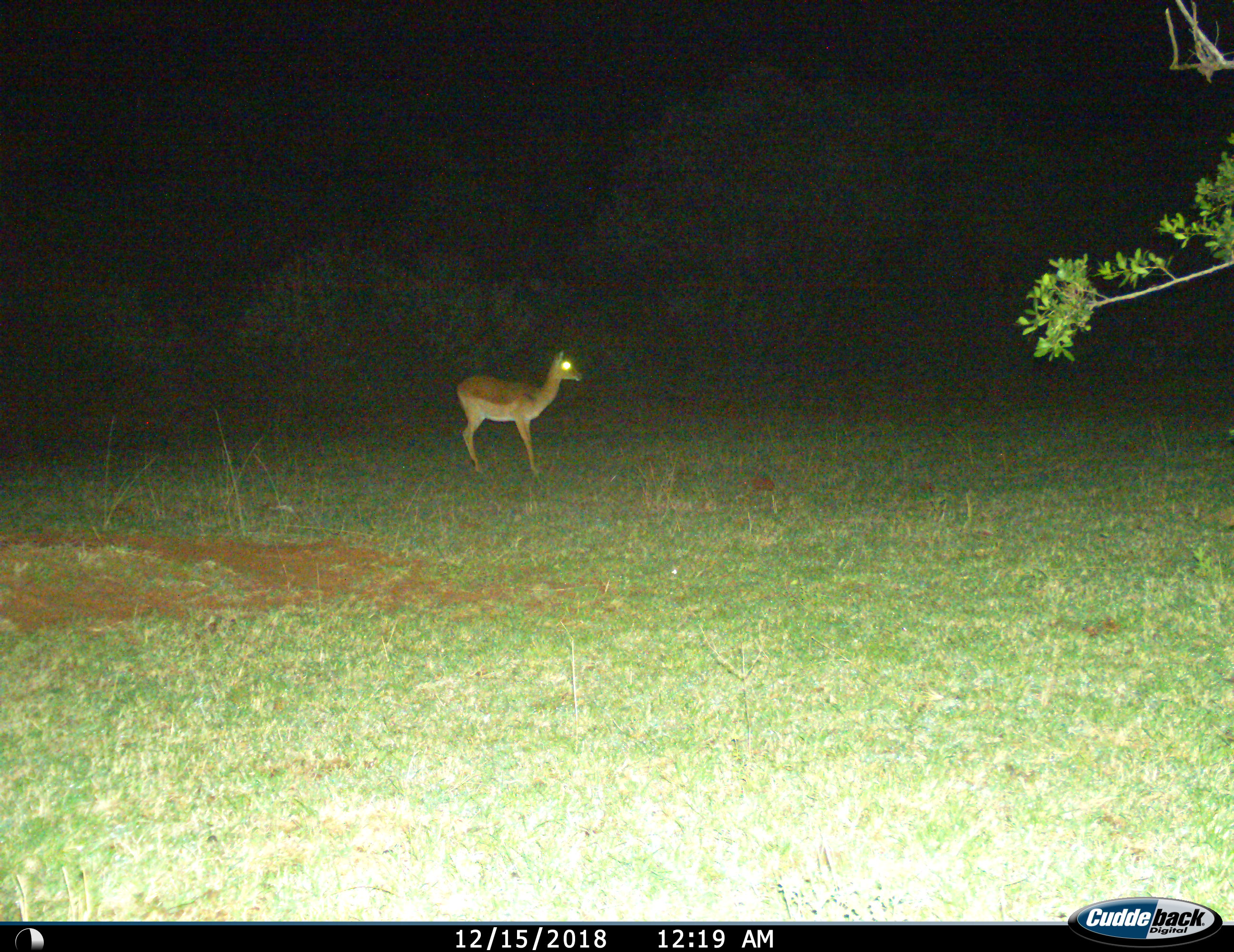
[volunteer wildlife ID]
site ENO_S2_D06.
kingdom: Animalia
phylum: Chordata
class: Mammalia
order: Artiodactyla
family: Bovidae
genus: Aepyceros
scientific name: Aepyceros melampus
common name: impala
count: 1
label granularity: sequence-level